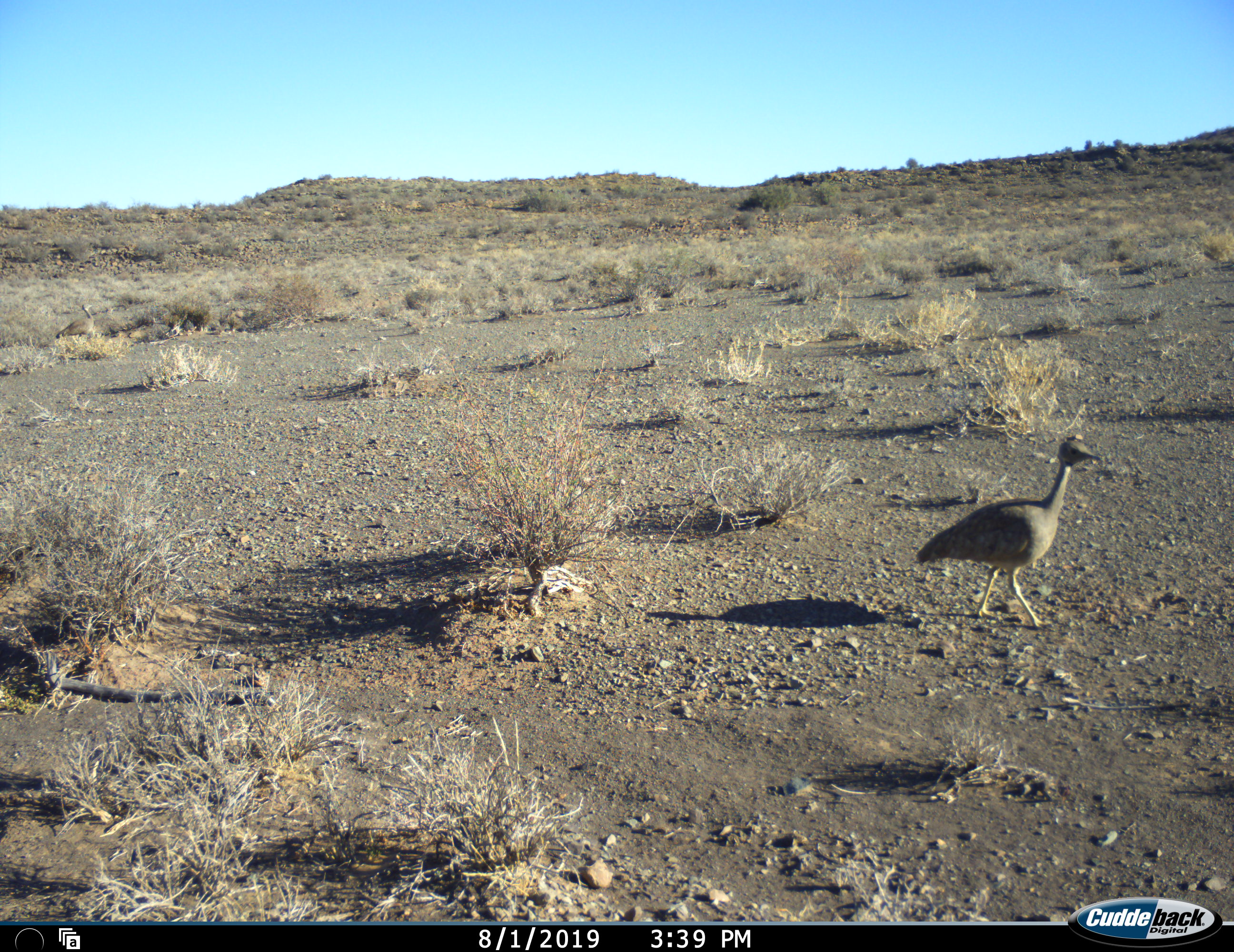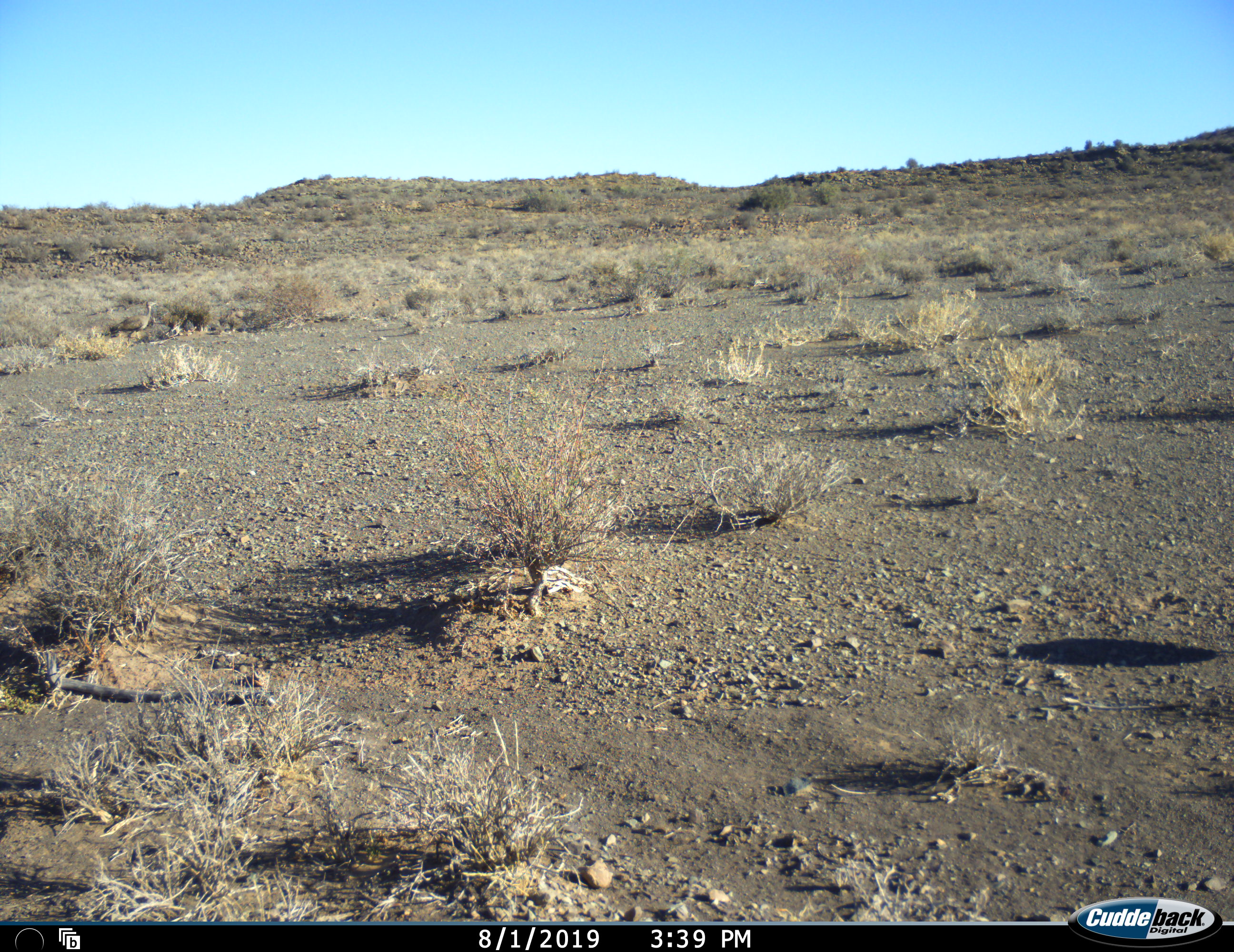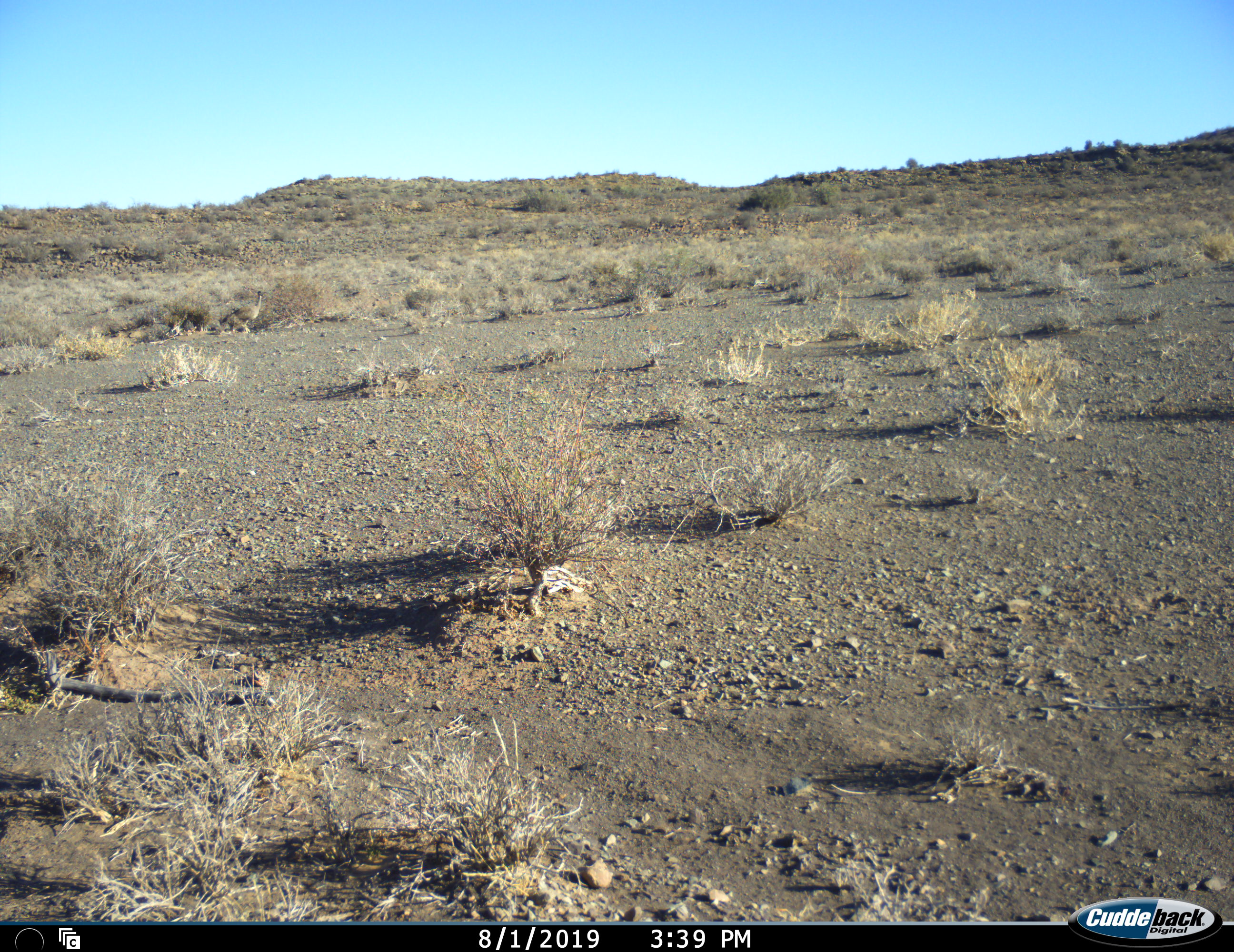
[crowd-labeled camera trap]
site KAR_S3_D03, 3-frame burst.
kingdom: Animalia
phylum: Chordata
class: Aves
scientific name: Aves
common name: bird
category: birdother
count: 2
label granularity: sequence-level